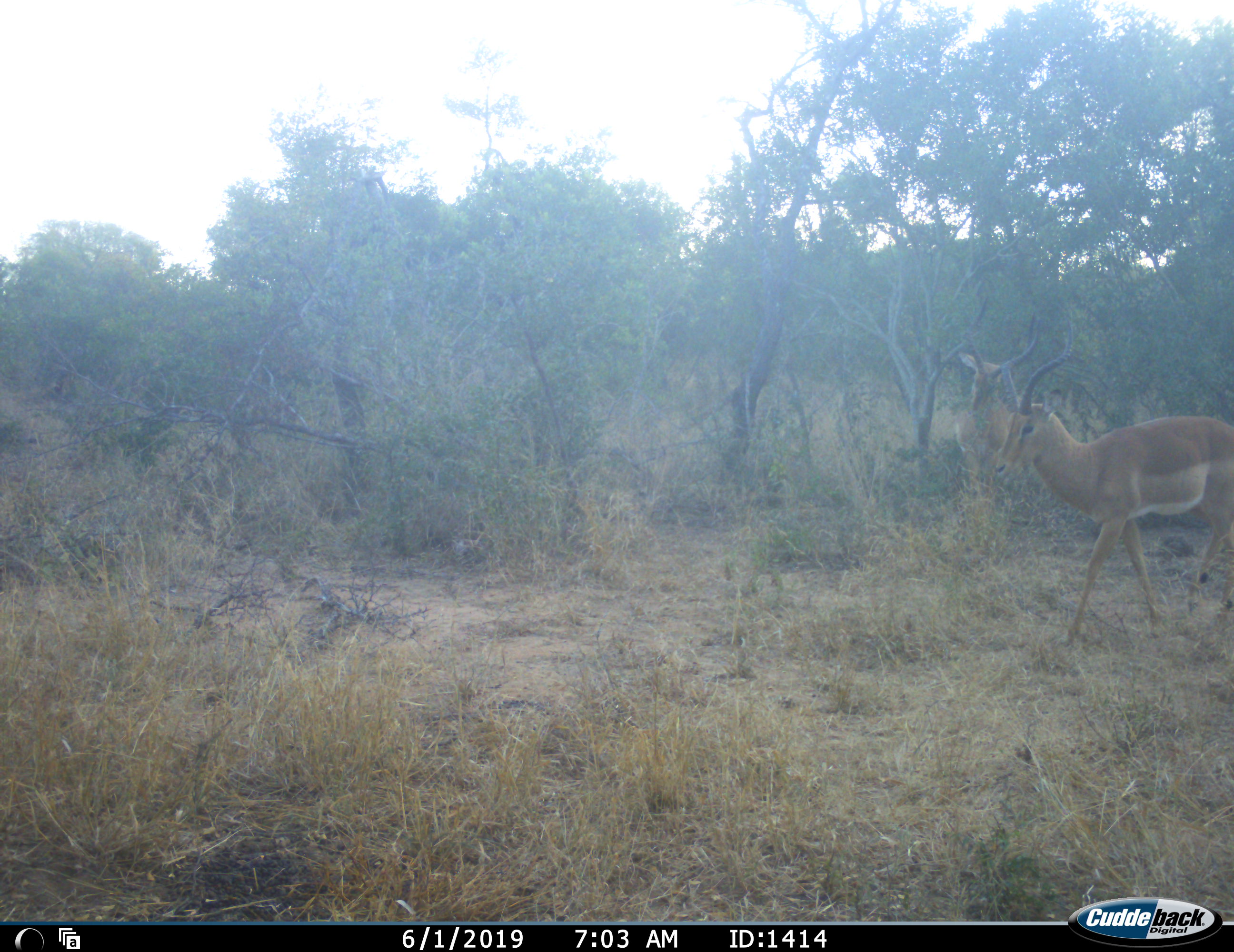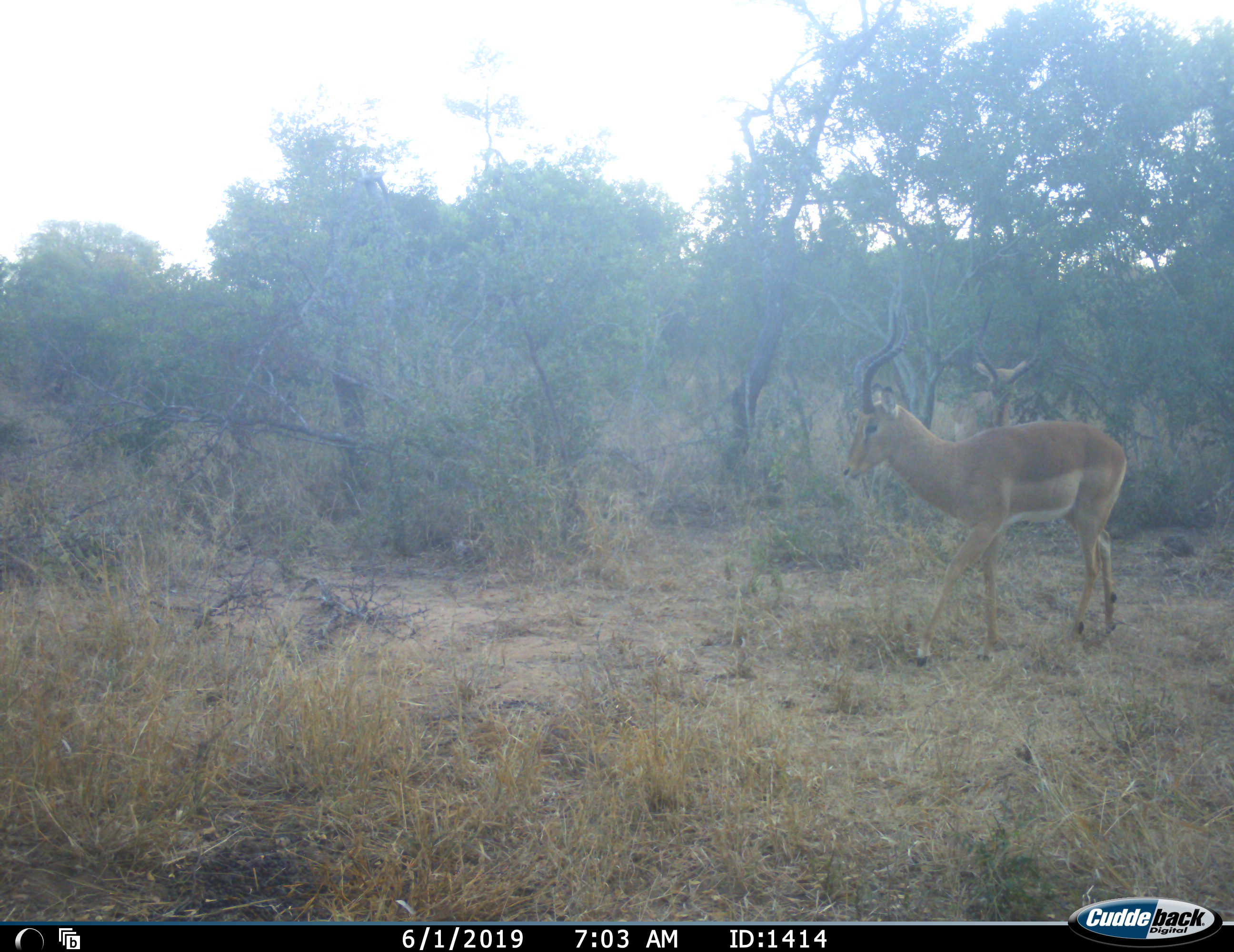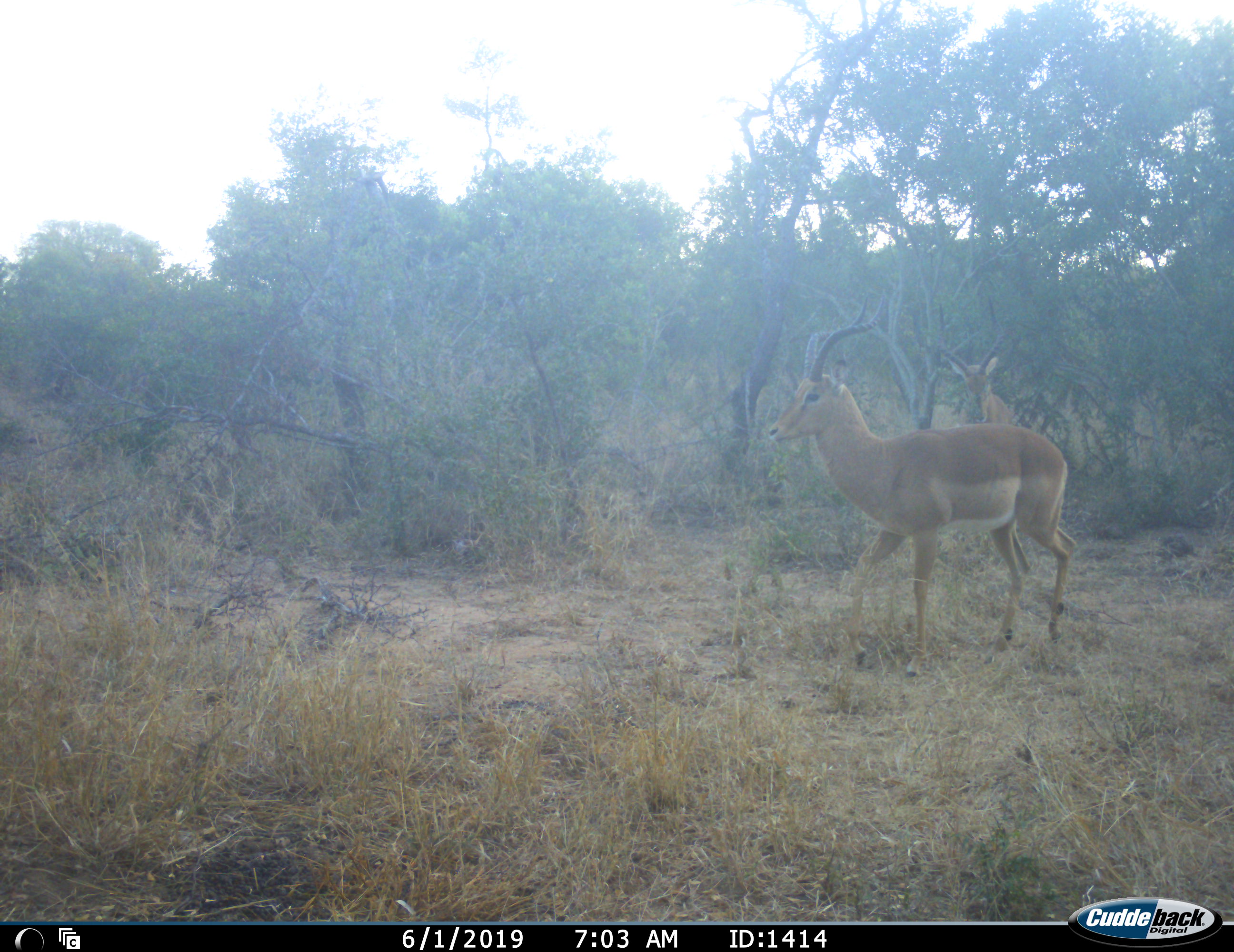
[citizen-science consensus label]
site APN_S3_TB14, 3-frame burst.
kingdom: Animalia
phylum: Chordata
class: Mammalia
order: Artiodactyla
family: Bovidae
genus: Aepyceros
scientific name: Aepyceros melampus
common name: impala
Impala (Aepyceros melampus), count 2. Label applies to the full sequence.